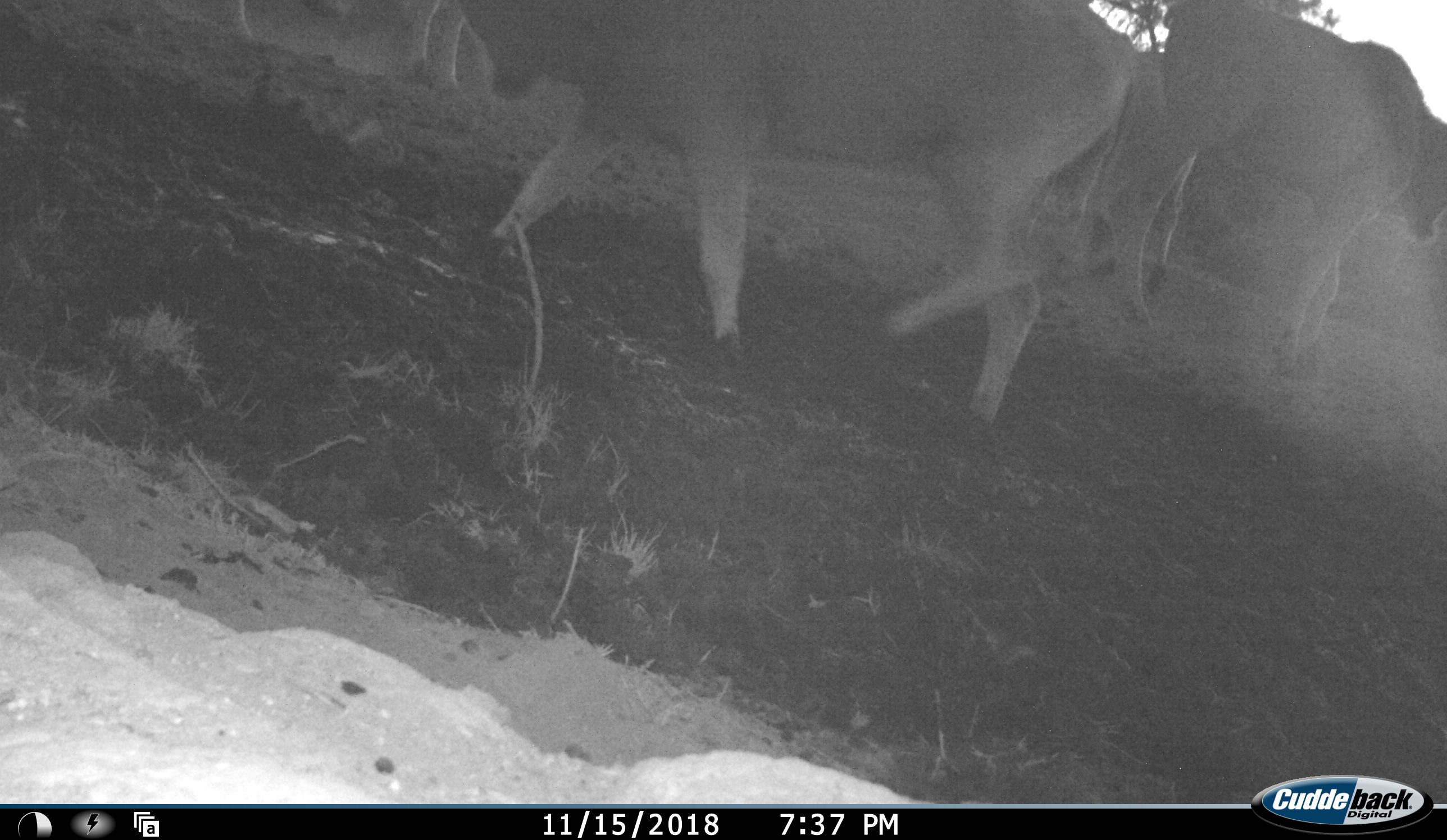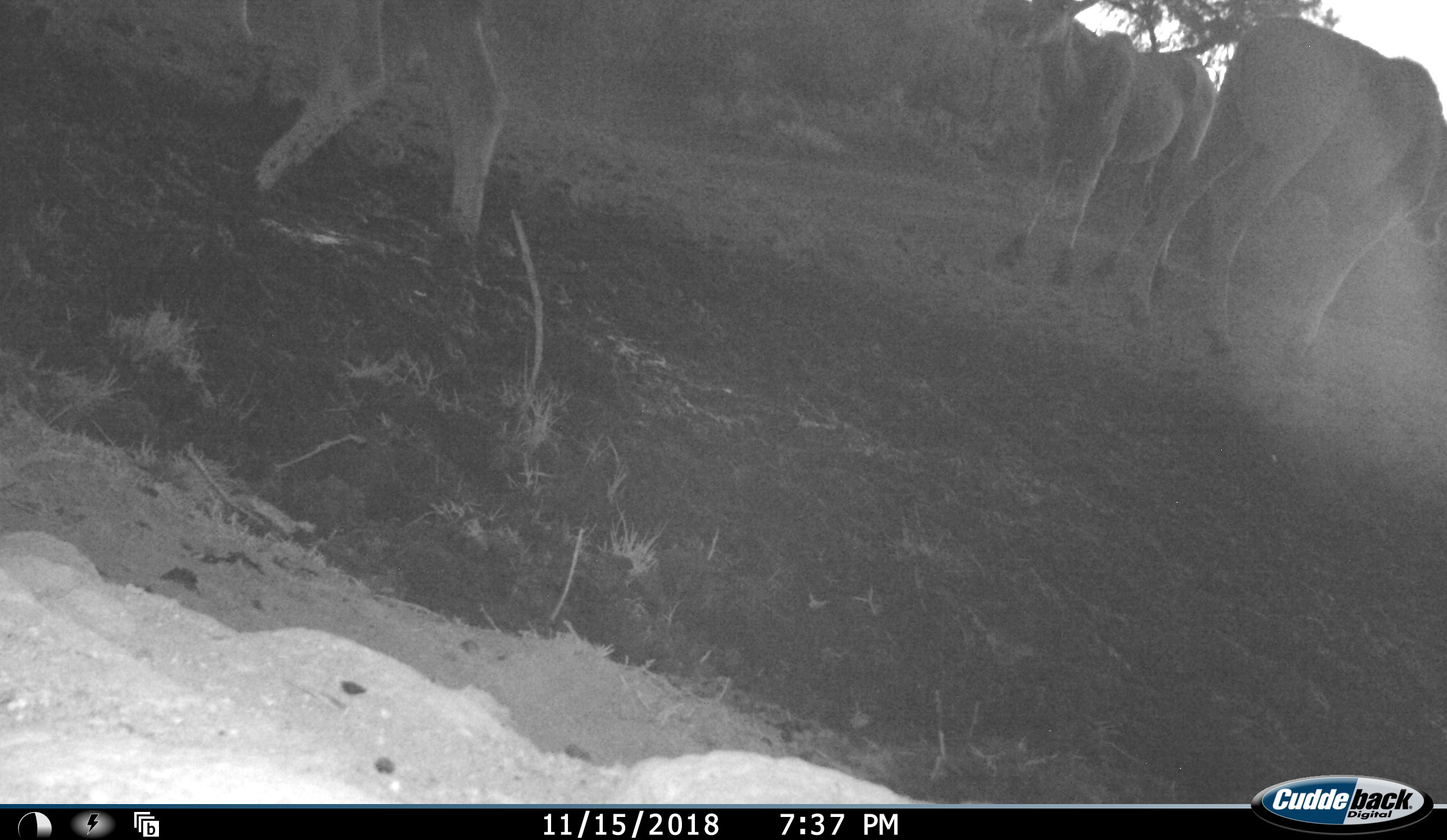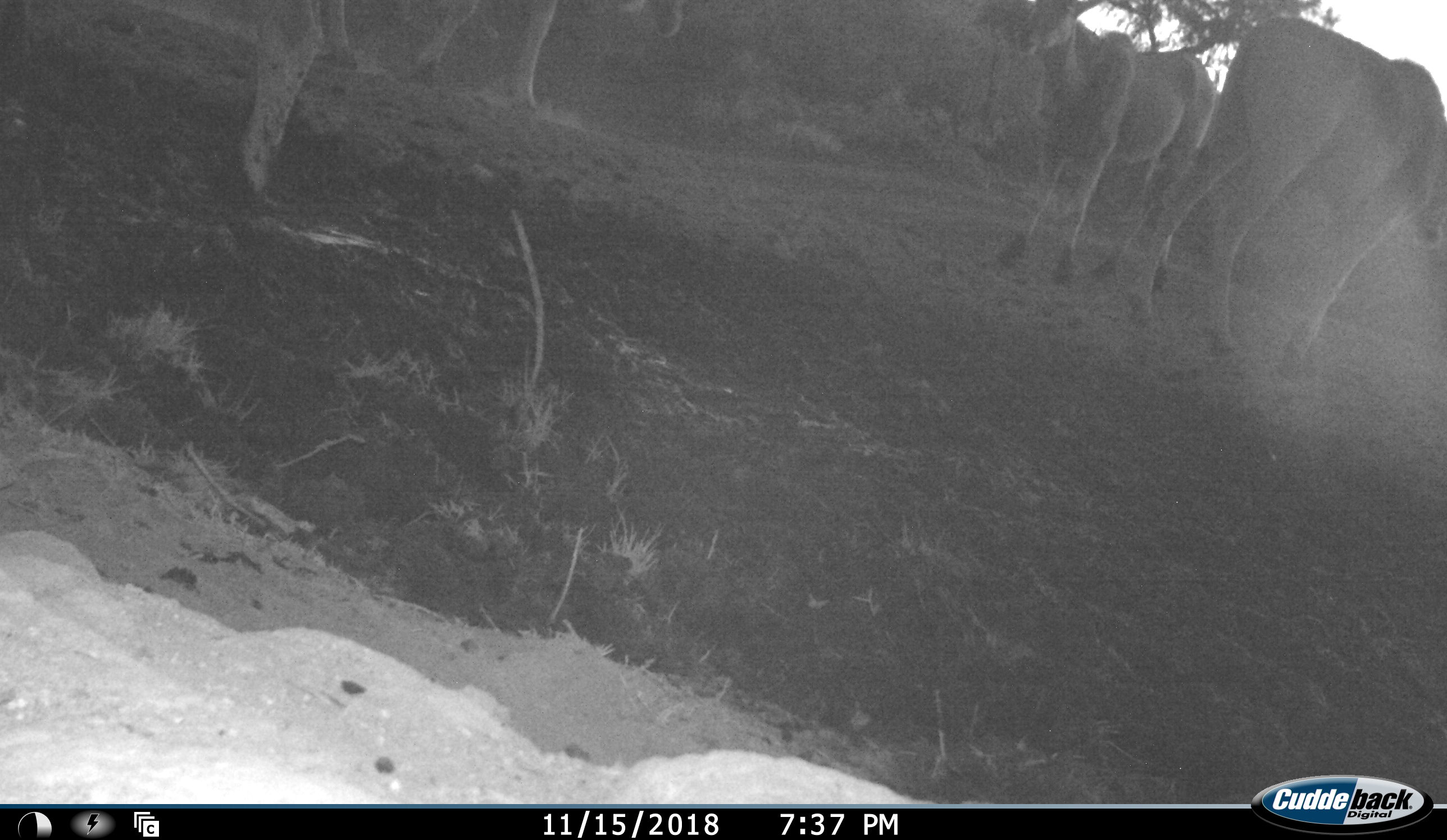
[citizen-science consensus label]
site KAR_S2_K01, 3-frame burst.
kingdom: Animalia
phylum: Chordata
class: Mammalia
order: Artiodactyla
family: Bovidae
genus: Tragelaphus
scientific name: Tragelaphus oryx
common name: eland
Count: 4.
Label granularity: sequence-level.